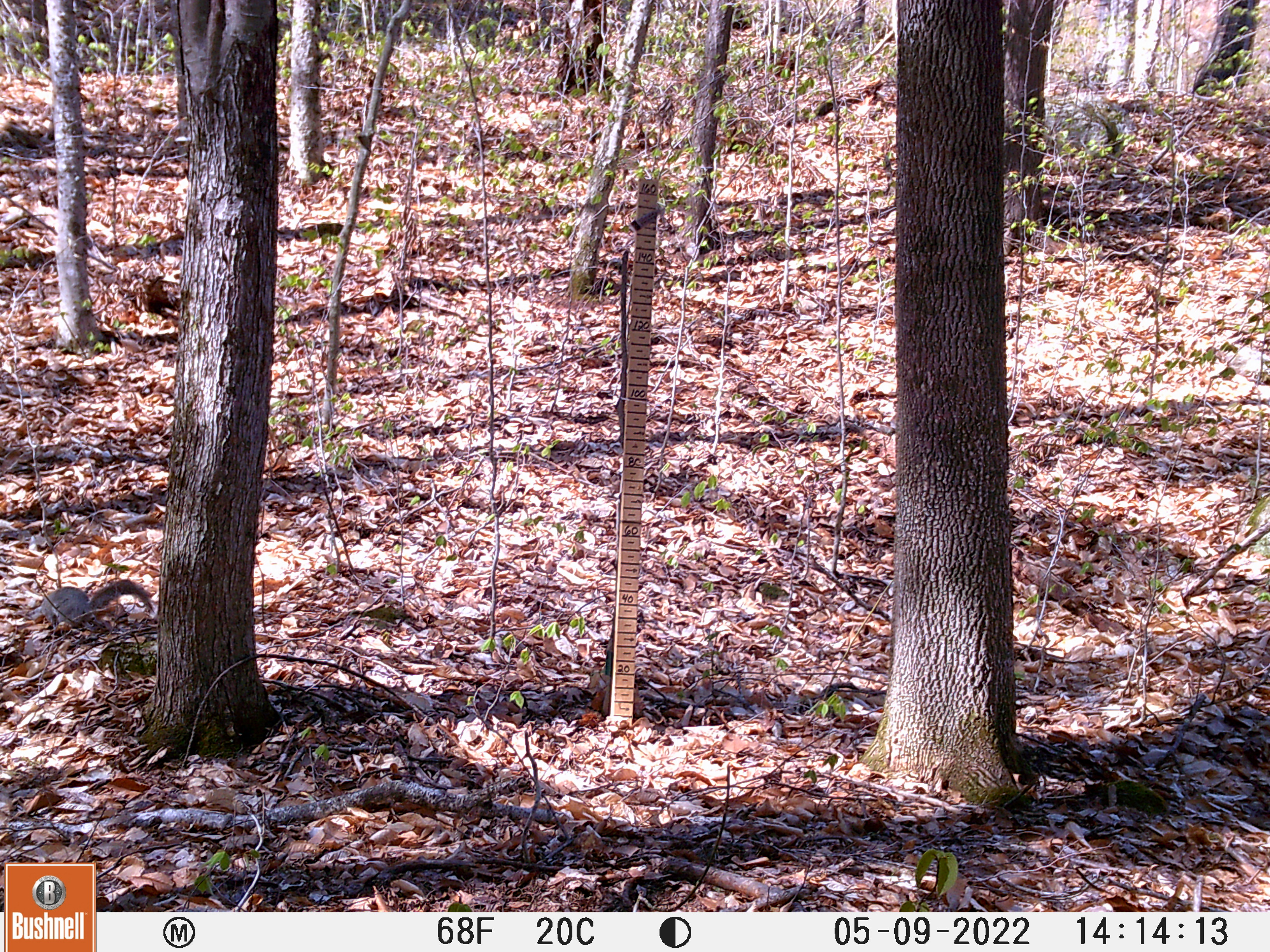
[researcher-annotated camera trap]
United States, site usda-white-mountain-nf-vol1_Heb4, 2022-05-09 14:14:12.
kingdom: Animalia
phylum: Chordata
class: Mammalia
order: Rodentia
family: Sciuridae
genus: Sciurus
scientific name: Sciurus carolinensis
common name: gray squirrel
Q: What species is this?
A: Gray squirrel (Sciurus carolinensis).